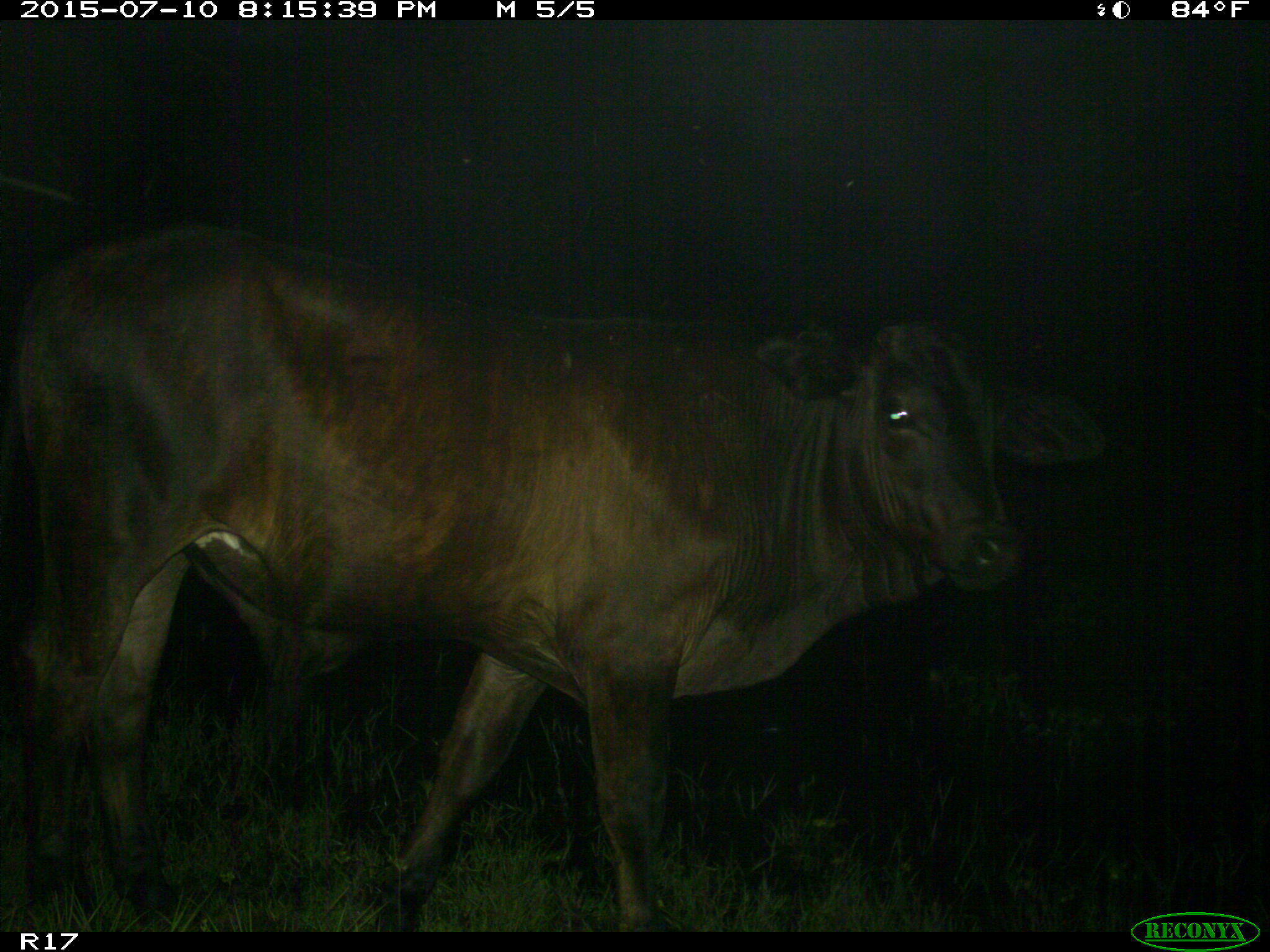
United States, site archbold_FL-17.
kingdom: Animalia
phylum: Chordata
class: Mammalia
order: Artiodactyla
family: Bovidae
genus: Bos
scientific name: Bos taurus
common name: domestic cow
Bos taurus (domestic cow).